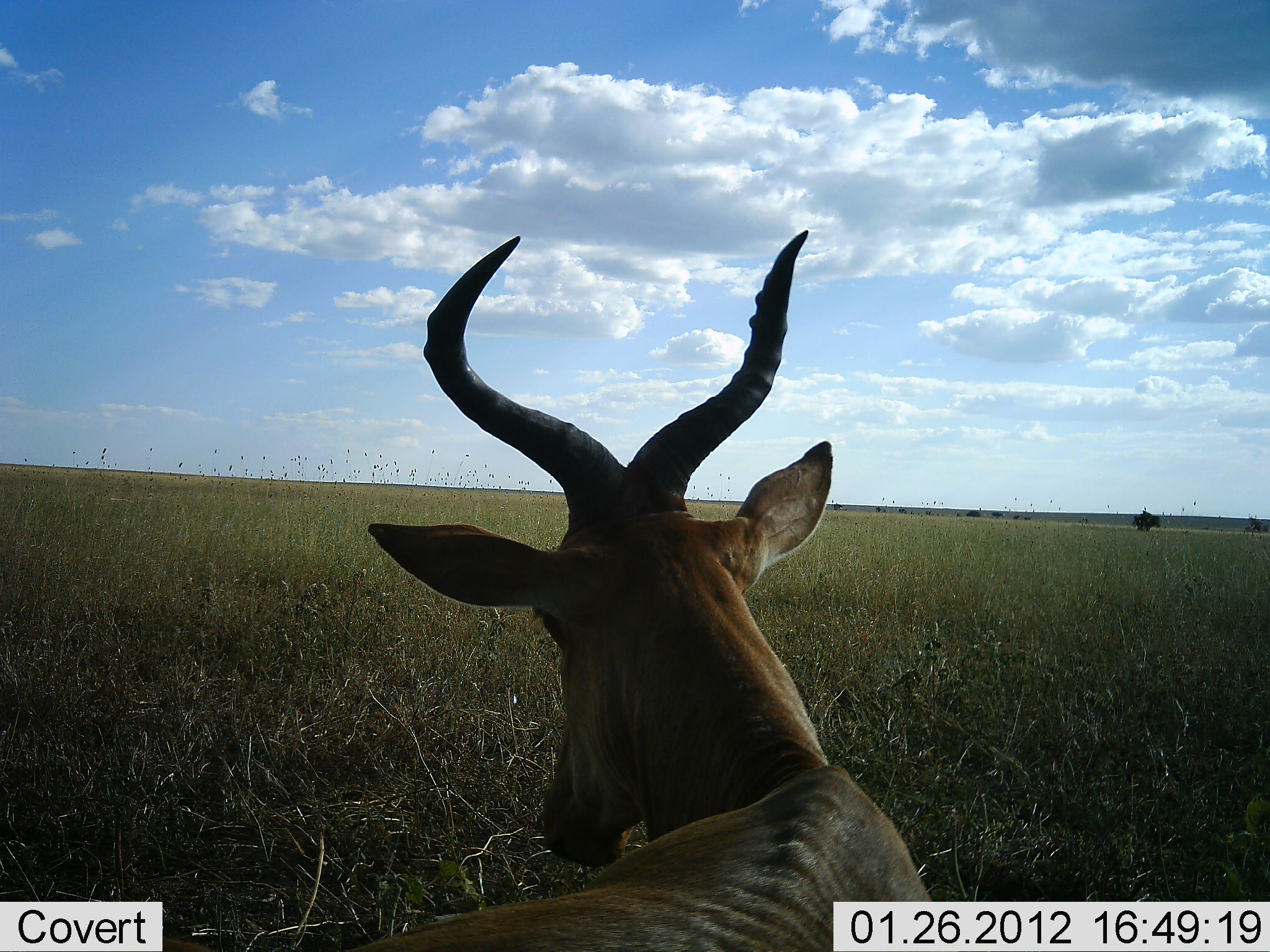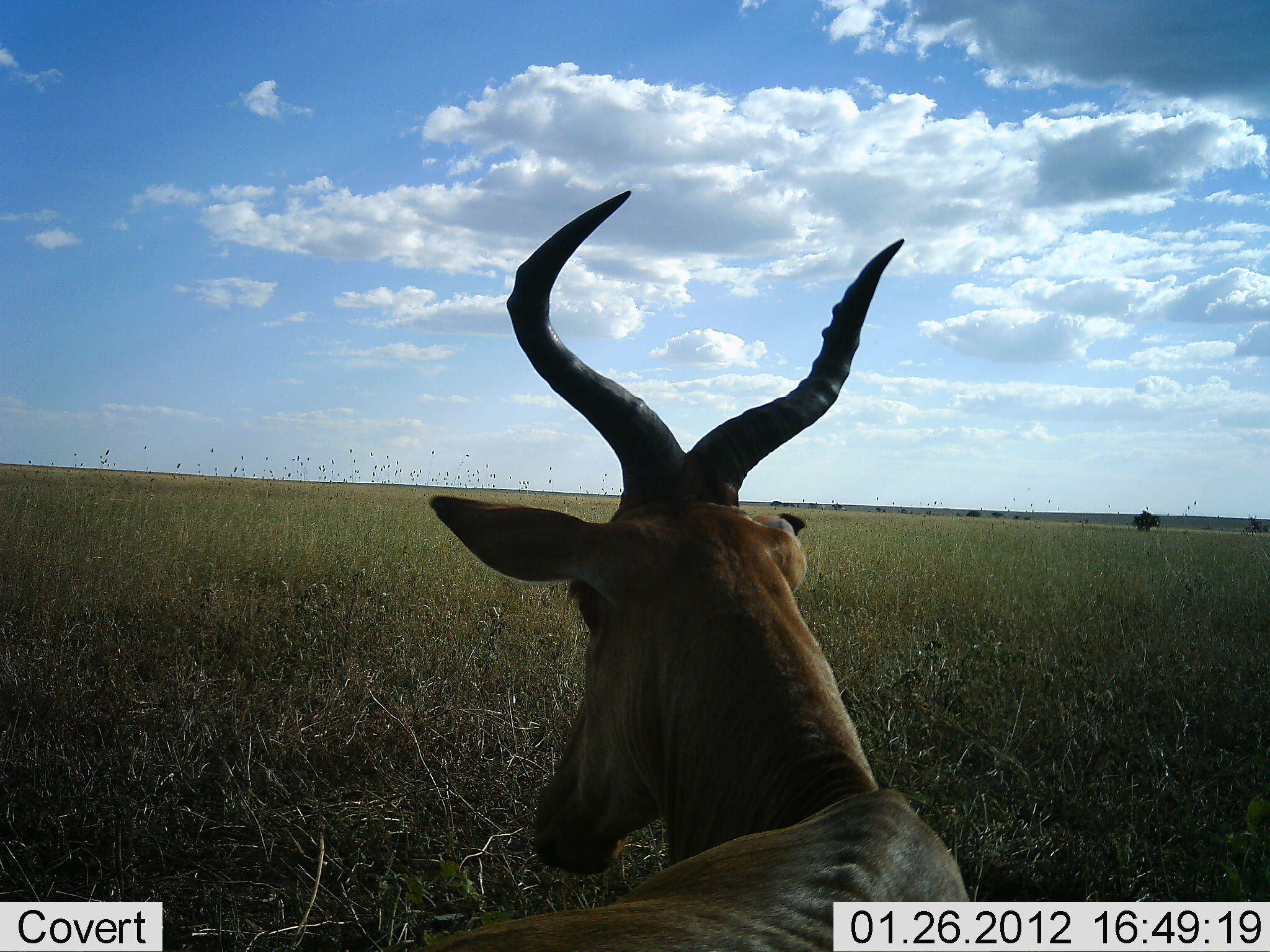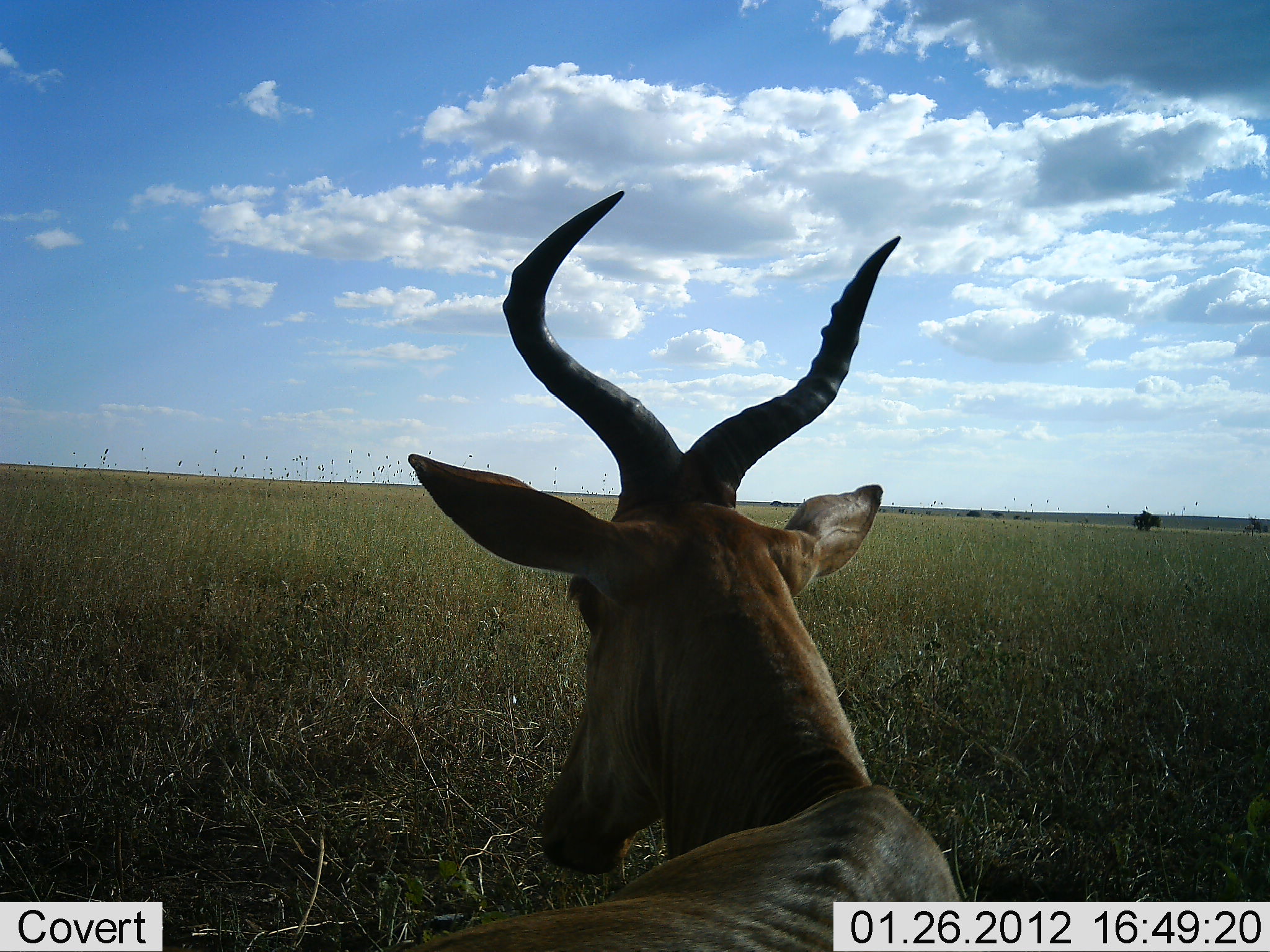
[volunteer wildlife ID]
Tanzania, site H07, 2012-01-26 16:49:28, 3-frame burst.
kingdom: Animalia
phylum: Chordata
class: Mammalia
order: Artiodactyla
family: Bovidae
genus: Alcelaphus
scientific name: Alcelaphus buselaphus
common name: hartebeest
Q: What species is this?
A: Hartebeest (Alcelaphus buselaphus).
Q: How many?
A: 1.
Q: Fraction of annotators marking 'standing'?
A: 43%.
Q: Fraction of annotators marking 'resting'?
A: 57%.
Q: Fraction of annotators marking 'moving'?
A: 0%.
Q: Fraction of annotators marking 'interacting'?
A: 0%.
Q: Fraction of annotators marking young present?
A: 0%.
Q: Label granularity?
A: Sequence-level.